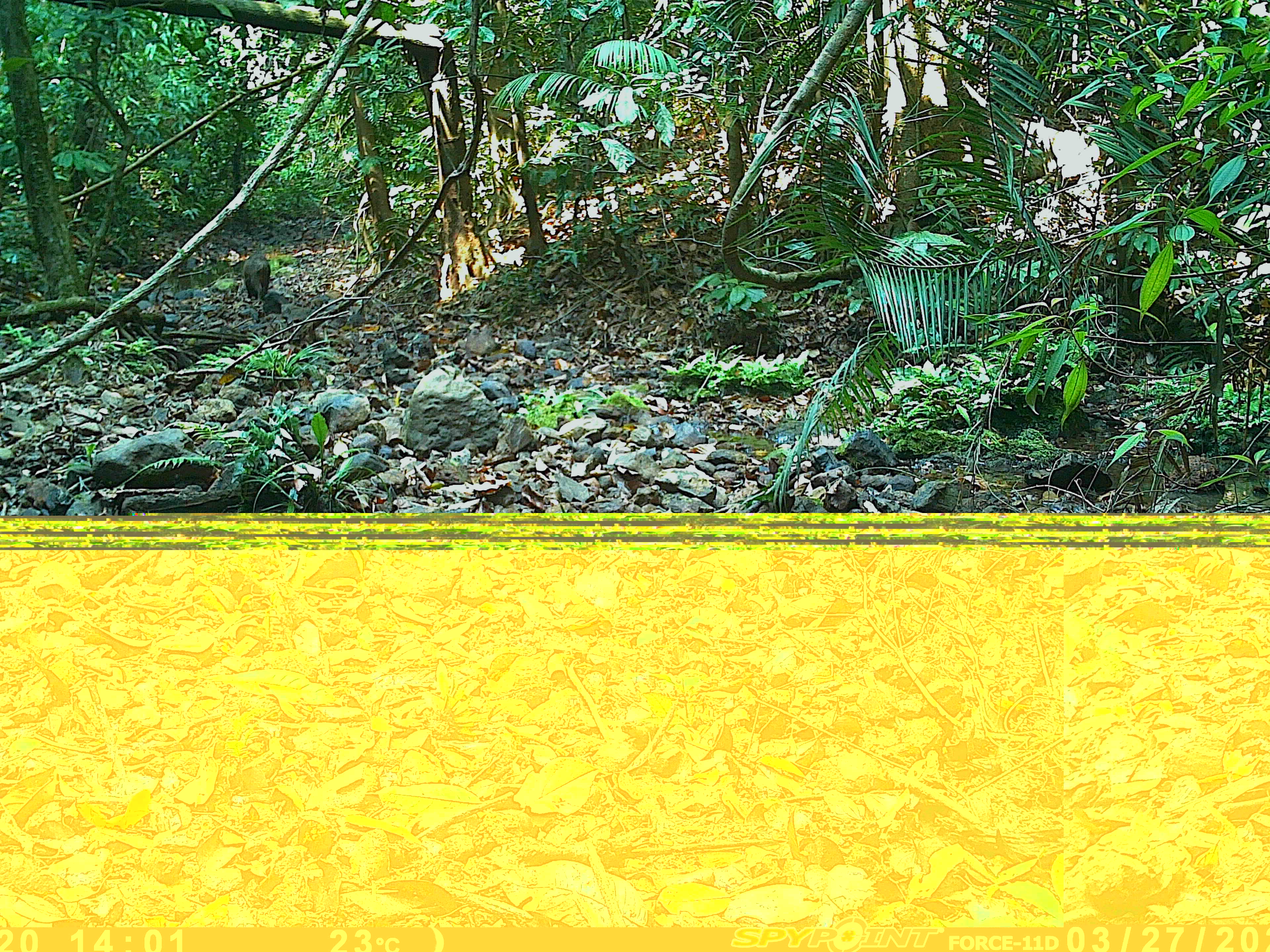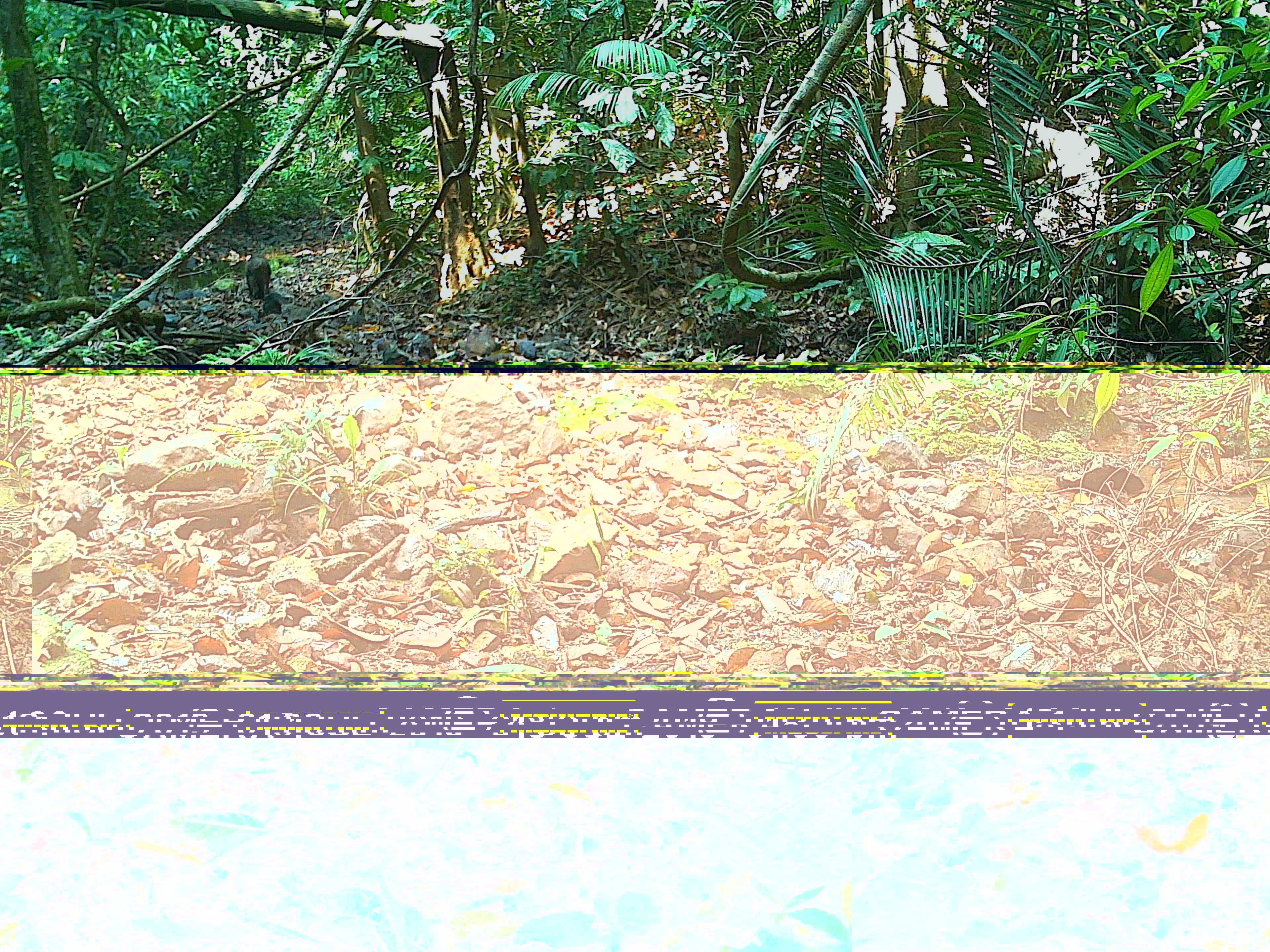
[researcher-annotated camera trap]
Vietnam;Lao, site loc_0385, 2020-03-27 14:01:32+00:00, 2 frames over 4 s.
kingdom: Animalia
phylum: Chordata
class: Mammalia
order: Artiodactyla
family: Suidae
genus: Sus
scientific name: Sus scrofa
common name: eurasian wild pig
Eurasian wild pig (Sus scrofa). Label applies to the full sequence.